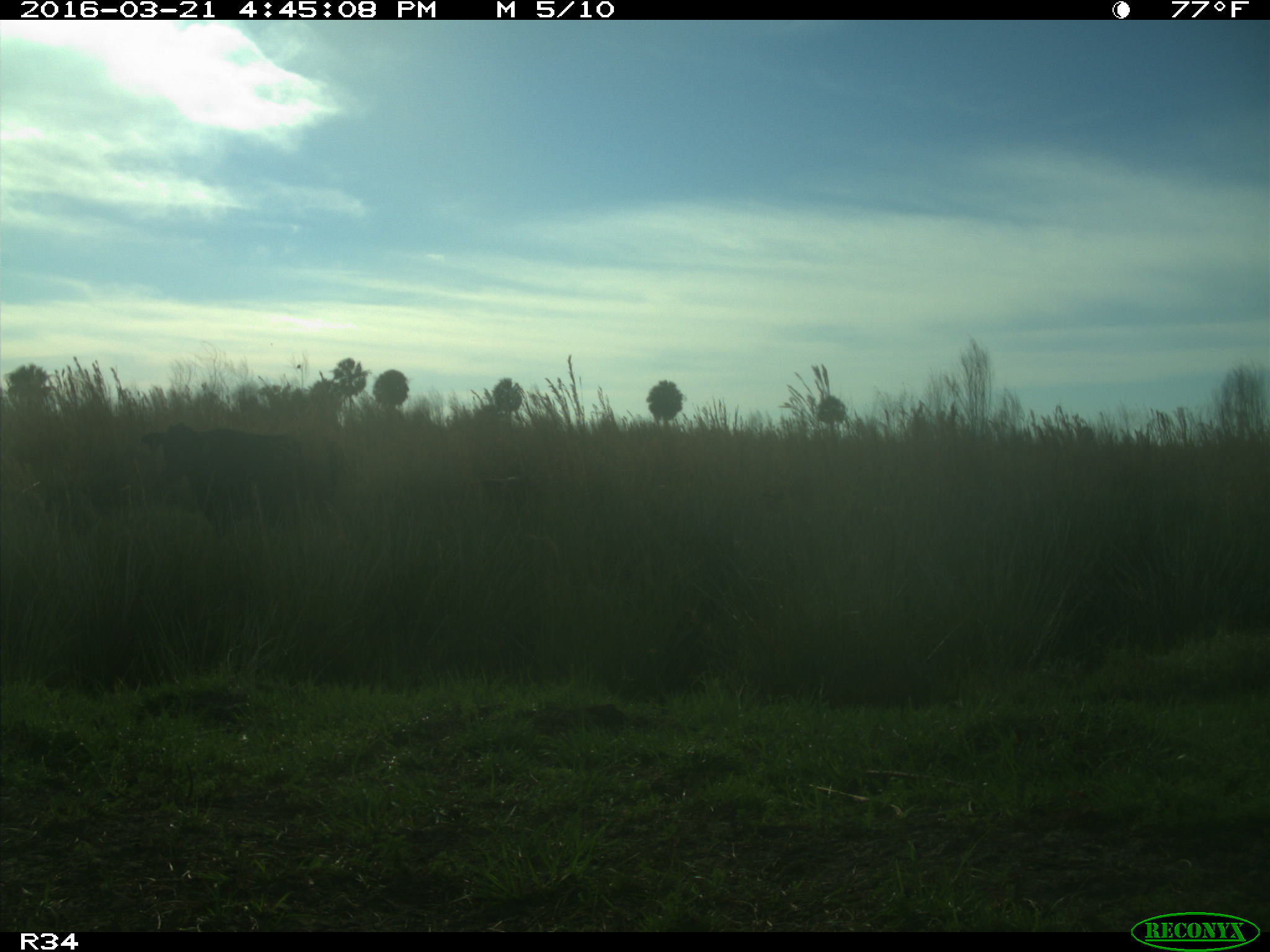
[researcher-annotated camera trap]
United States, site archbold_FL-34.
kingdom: Animalia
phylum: Chordata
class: Mammalia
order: Artiodactyla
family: Bovidae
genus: Bos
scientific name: Bos taurus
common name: domestic cow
Bos taurus (domestic cow).